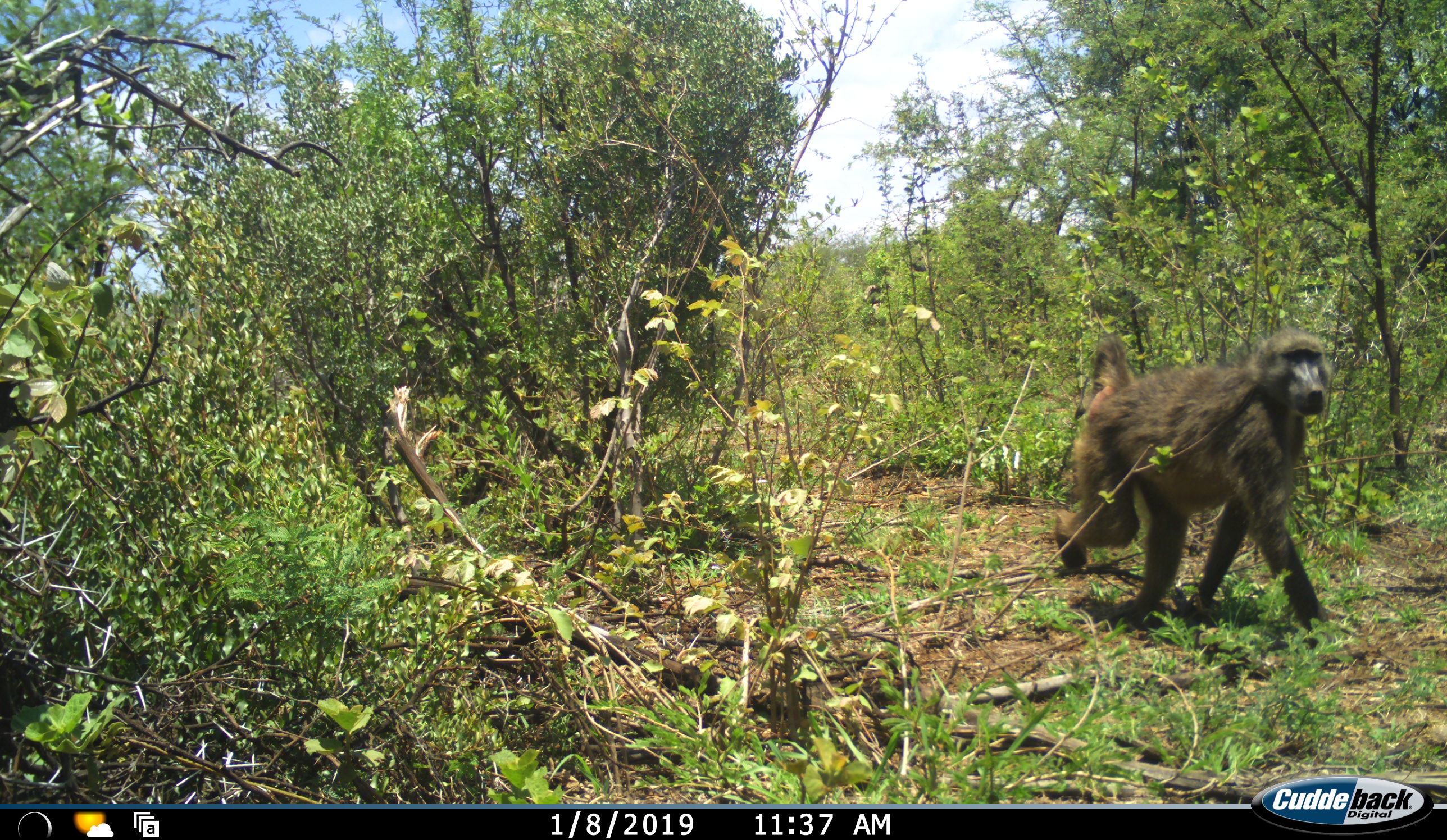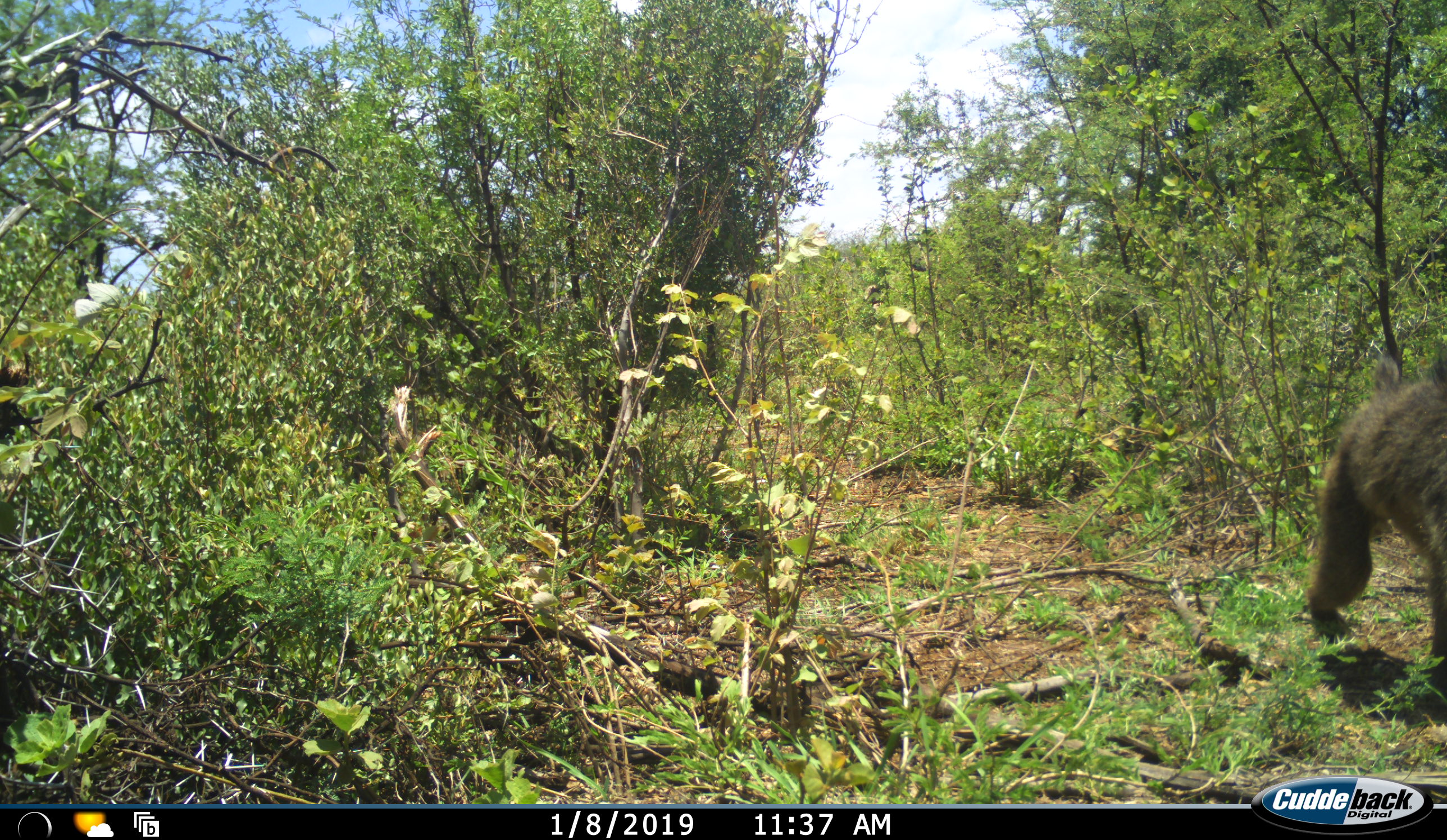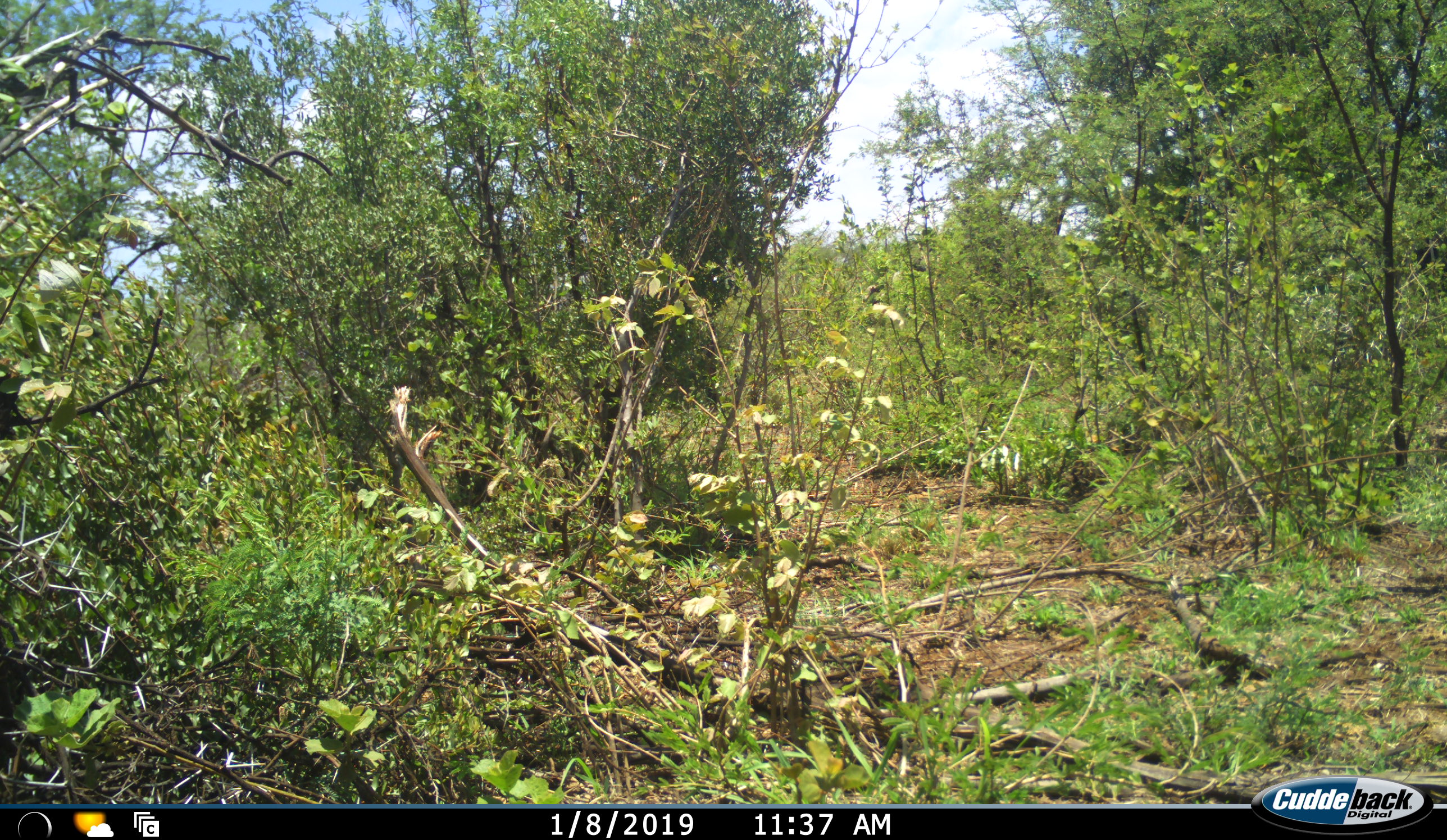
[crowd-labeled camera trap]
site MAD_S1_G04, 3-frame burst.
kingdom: Animalia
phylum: Chordata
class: Mammalia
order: Primates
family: Cercopithecidae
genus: Papio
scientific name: Papio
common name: baboon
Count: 1.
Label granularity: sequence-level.